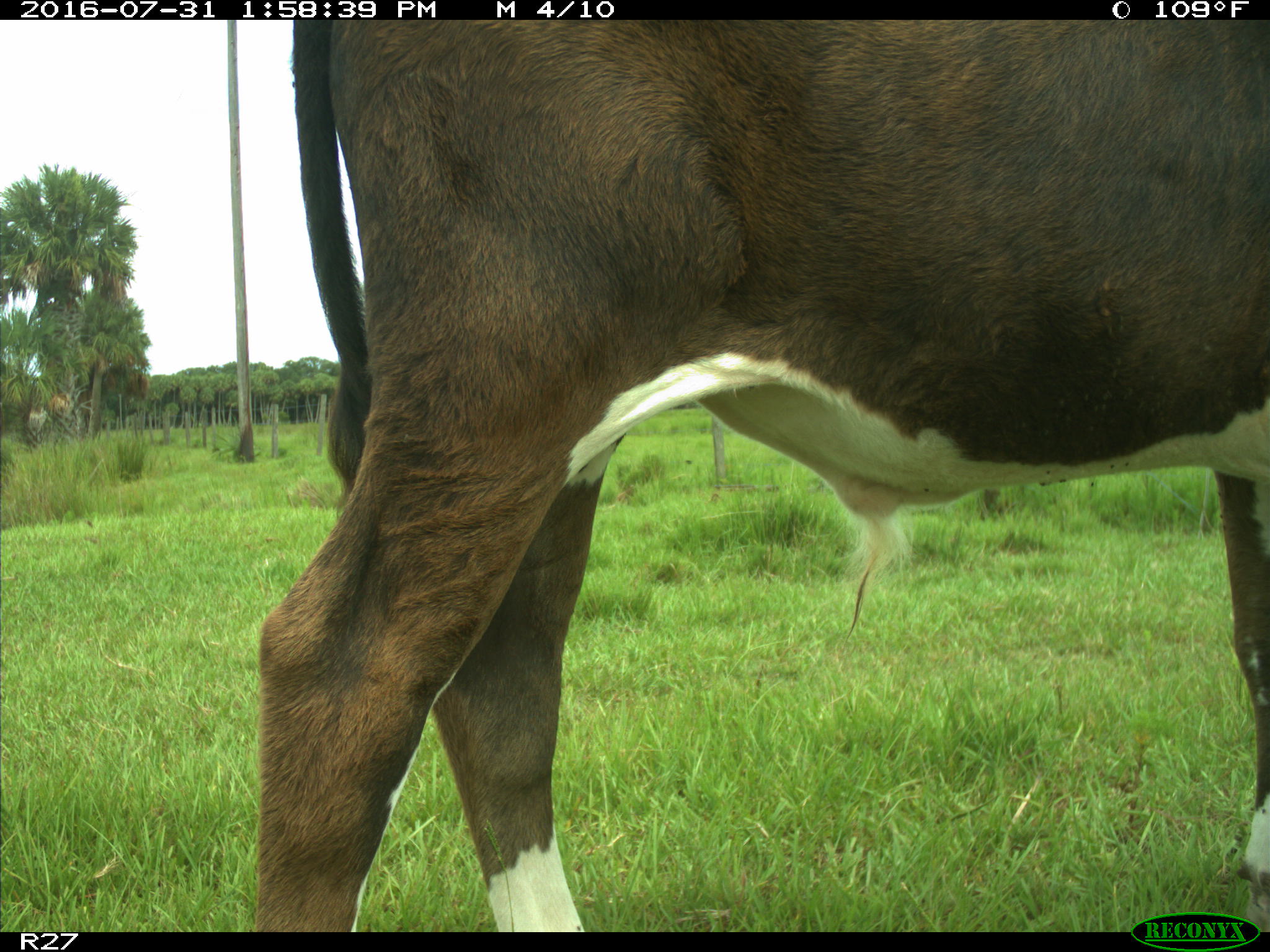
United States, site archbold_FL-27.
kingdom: Animalia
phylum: Chordata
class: Mammalia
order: Artiodactyla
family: Bovidae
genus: Bos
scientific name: Bos taurus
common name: domestic cow